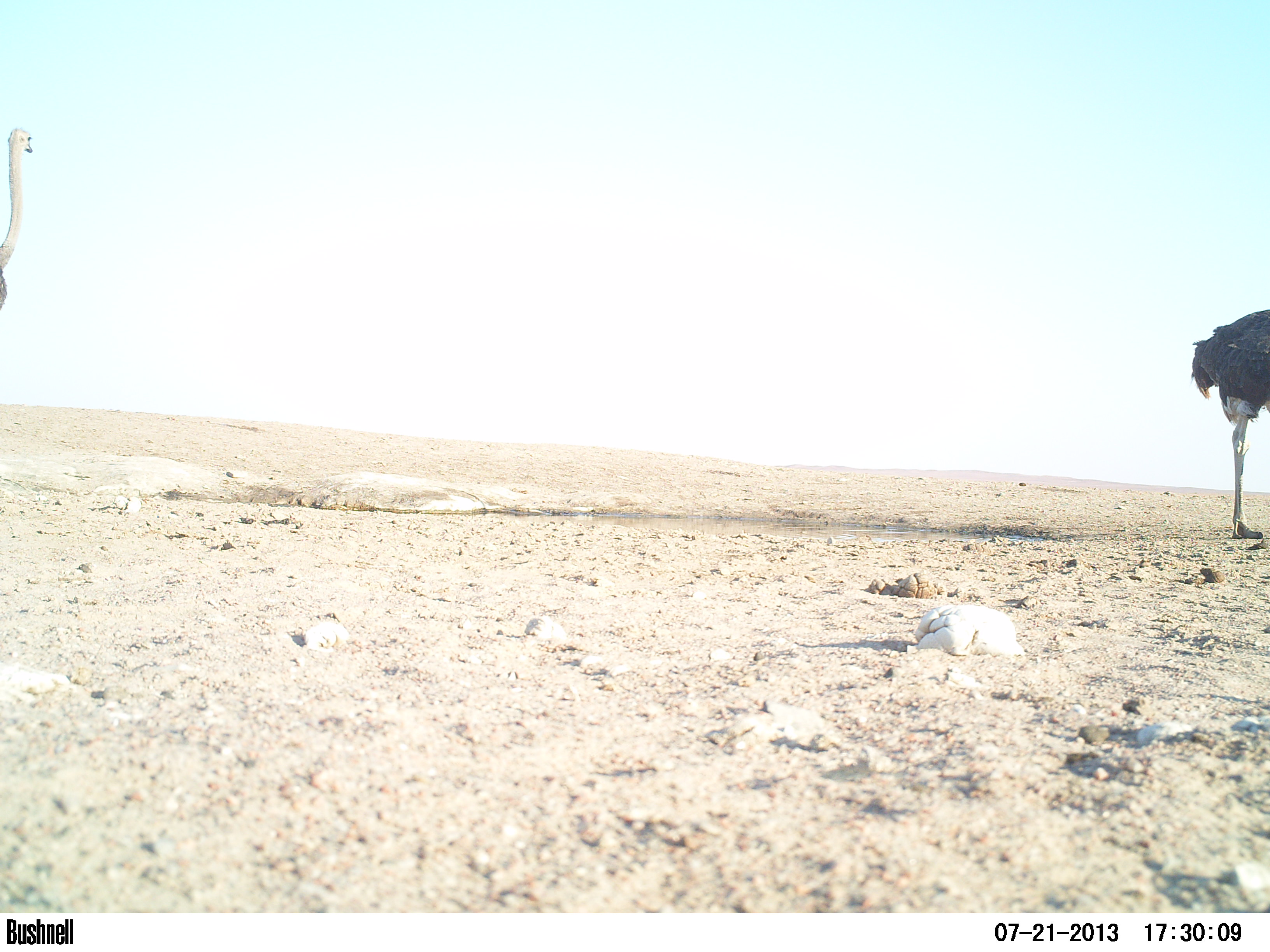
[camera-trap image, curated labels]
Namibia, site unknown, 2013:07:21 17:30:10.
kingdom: Animalia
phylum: Chordata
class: Aves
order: Struthioniformes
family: Struthionidae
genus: Struthio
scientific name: Struthio camelus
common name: common ostrich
Struthio camelus (common ostrich).